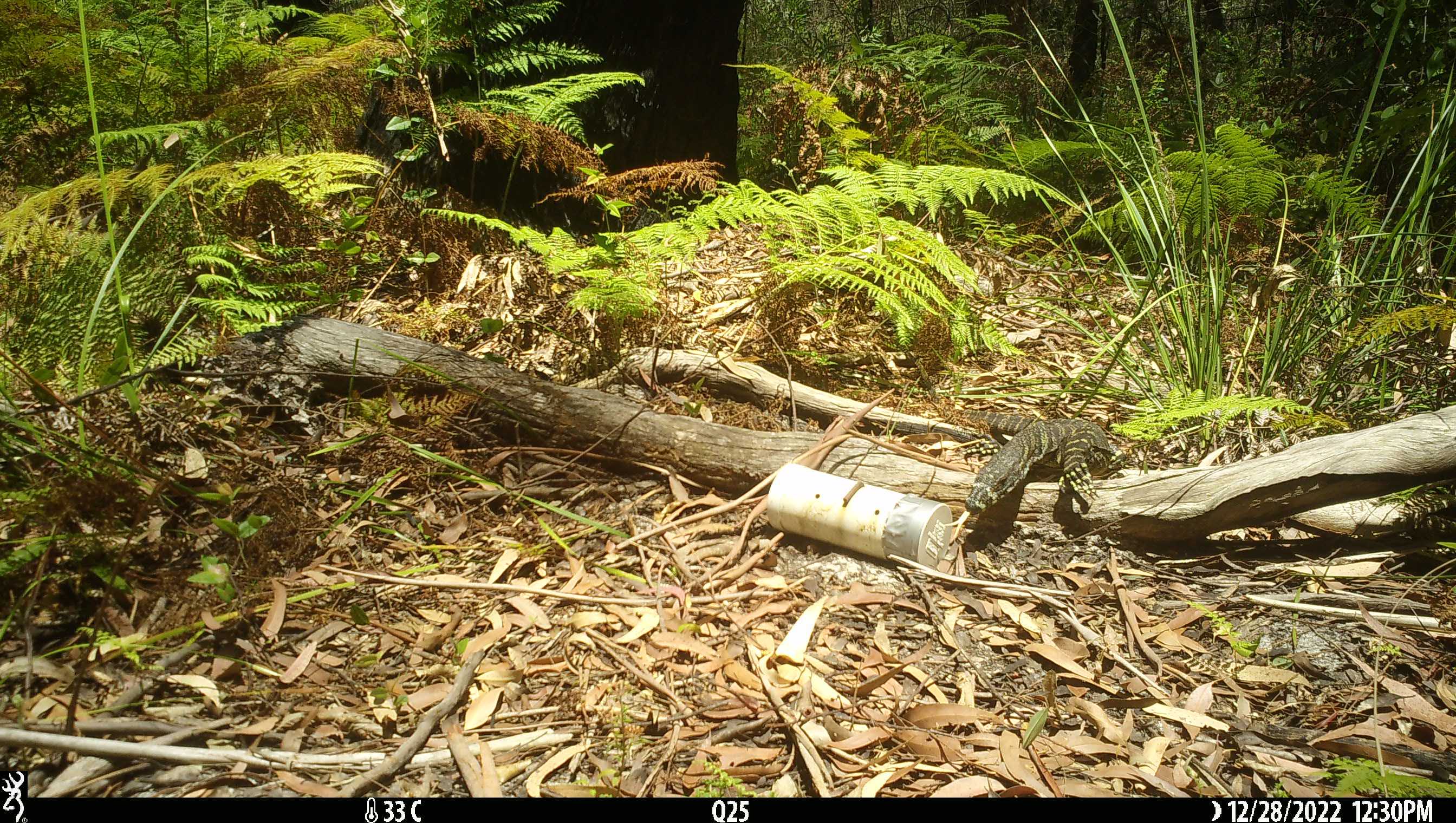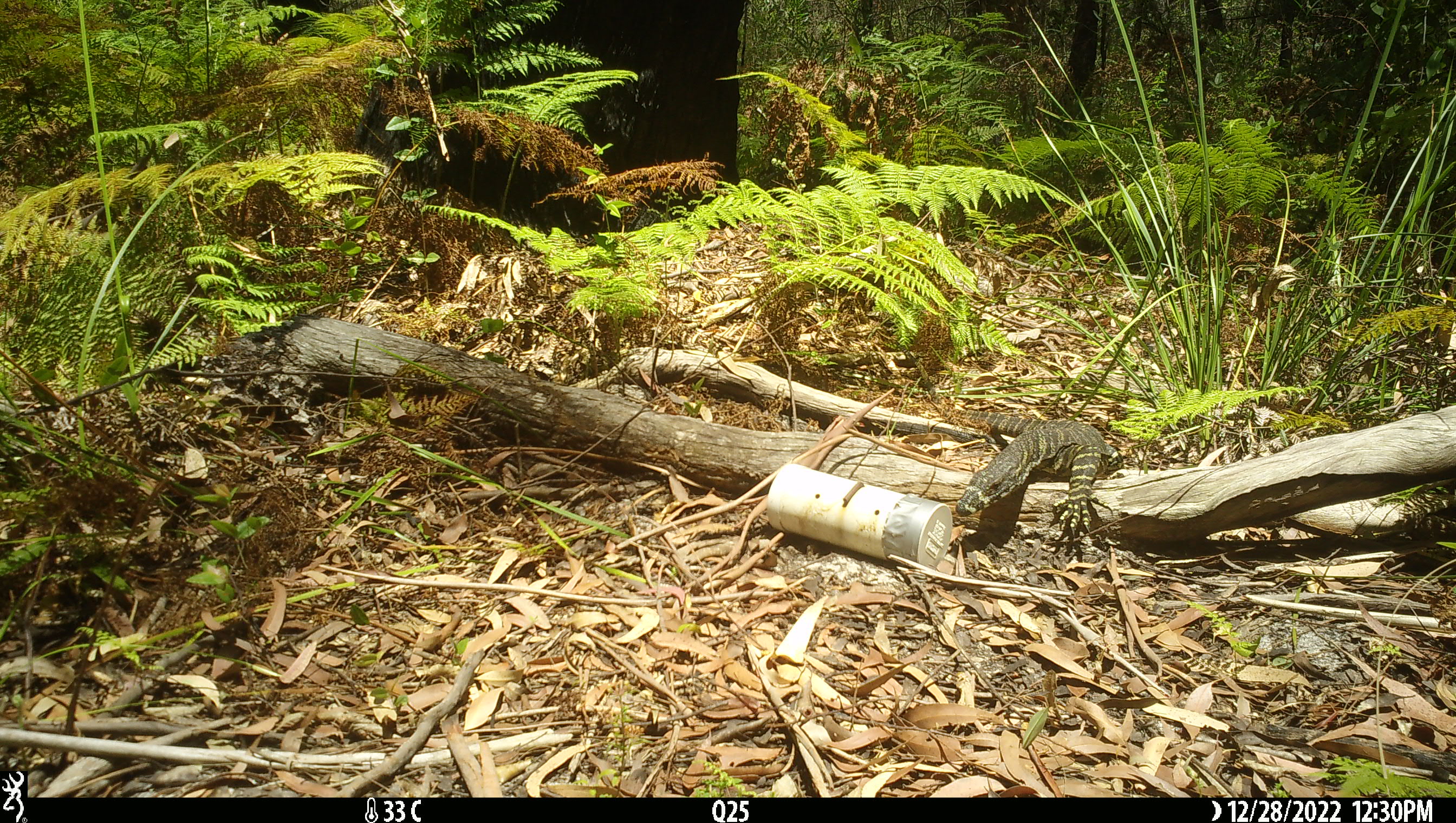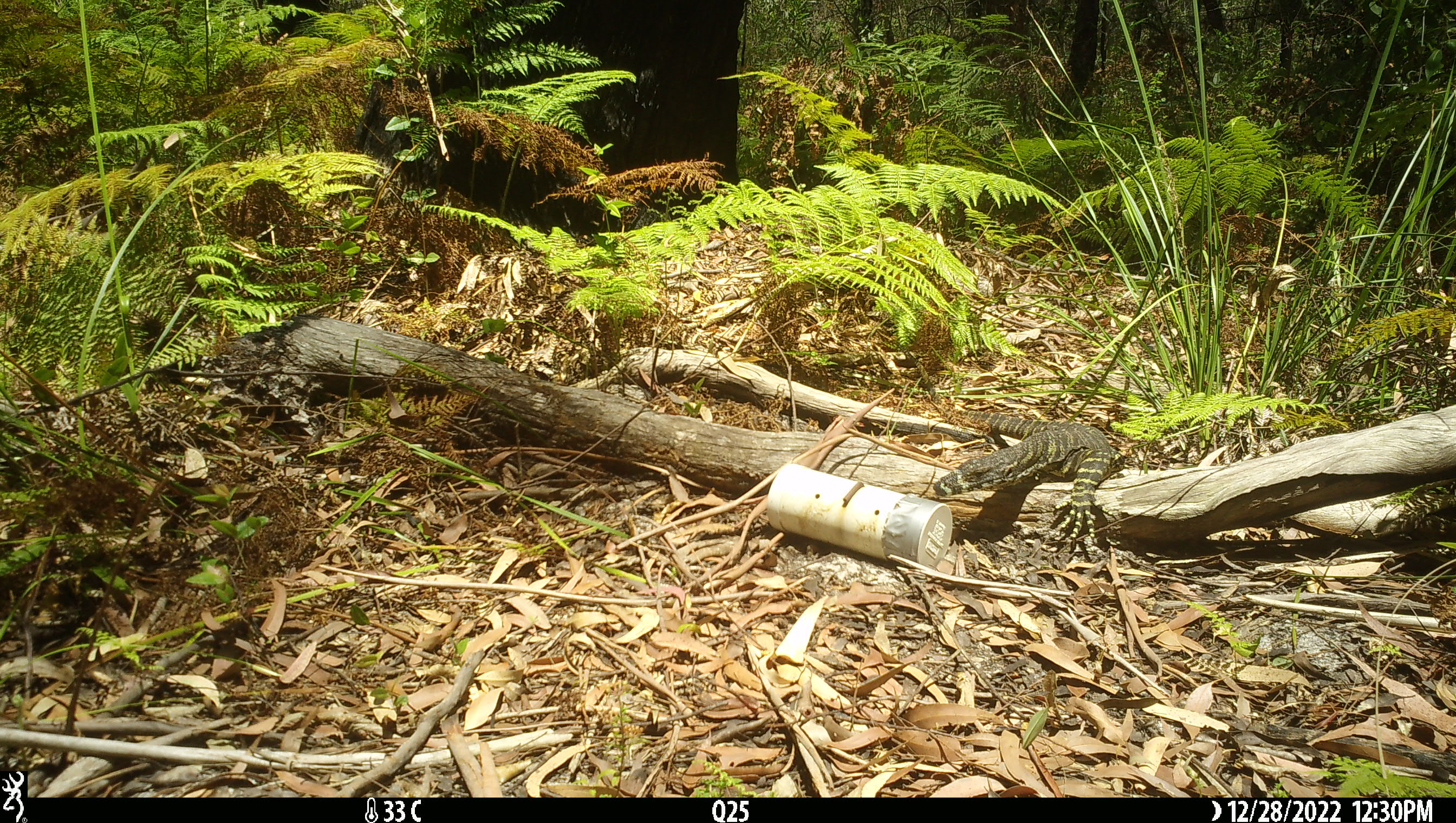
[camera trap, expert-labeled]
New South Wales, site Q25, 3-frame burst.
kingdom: Animalia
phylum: Chordata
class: Reptilia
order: Squamata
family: Varanidae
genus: Varanus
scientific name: Varanus varius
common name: lace monitor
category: goanna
Goanna (lace monitor) (Varanus varius).